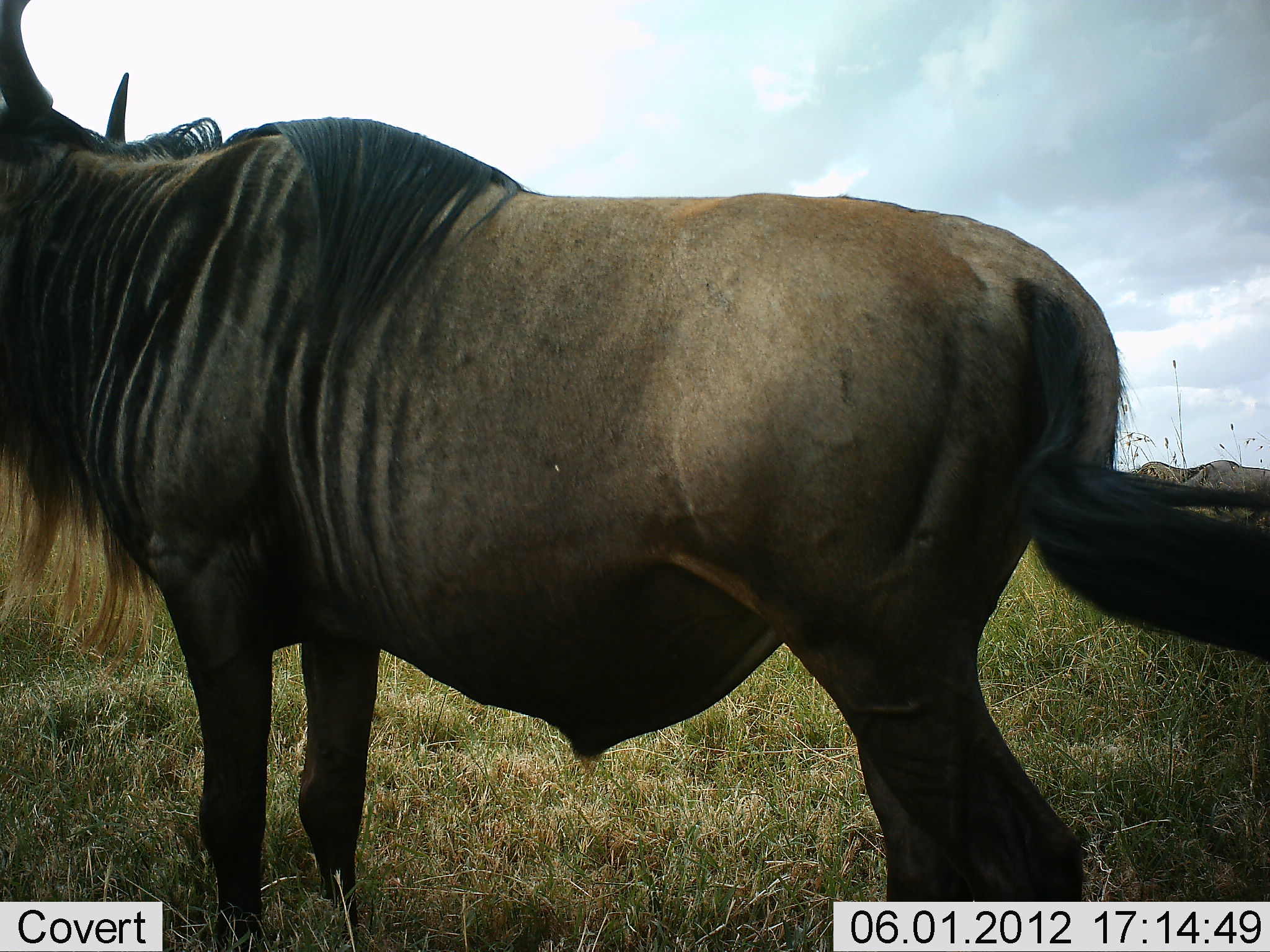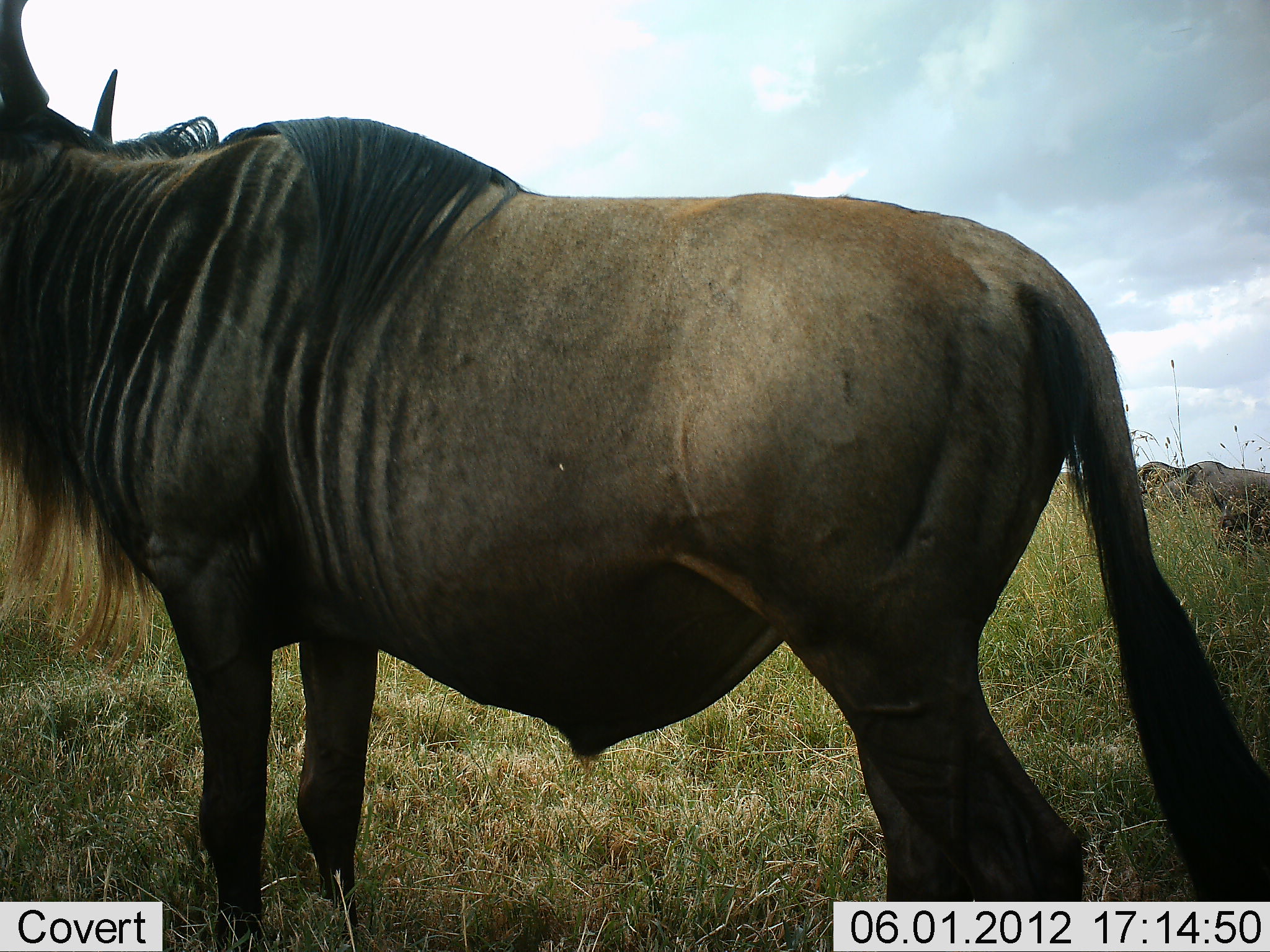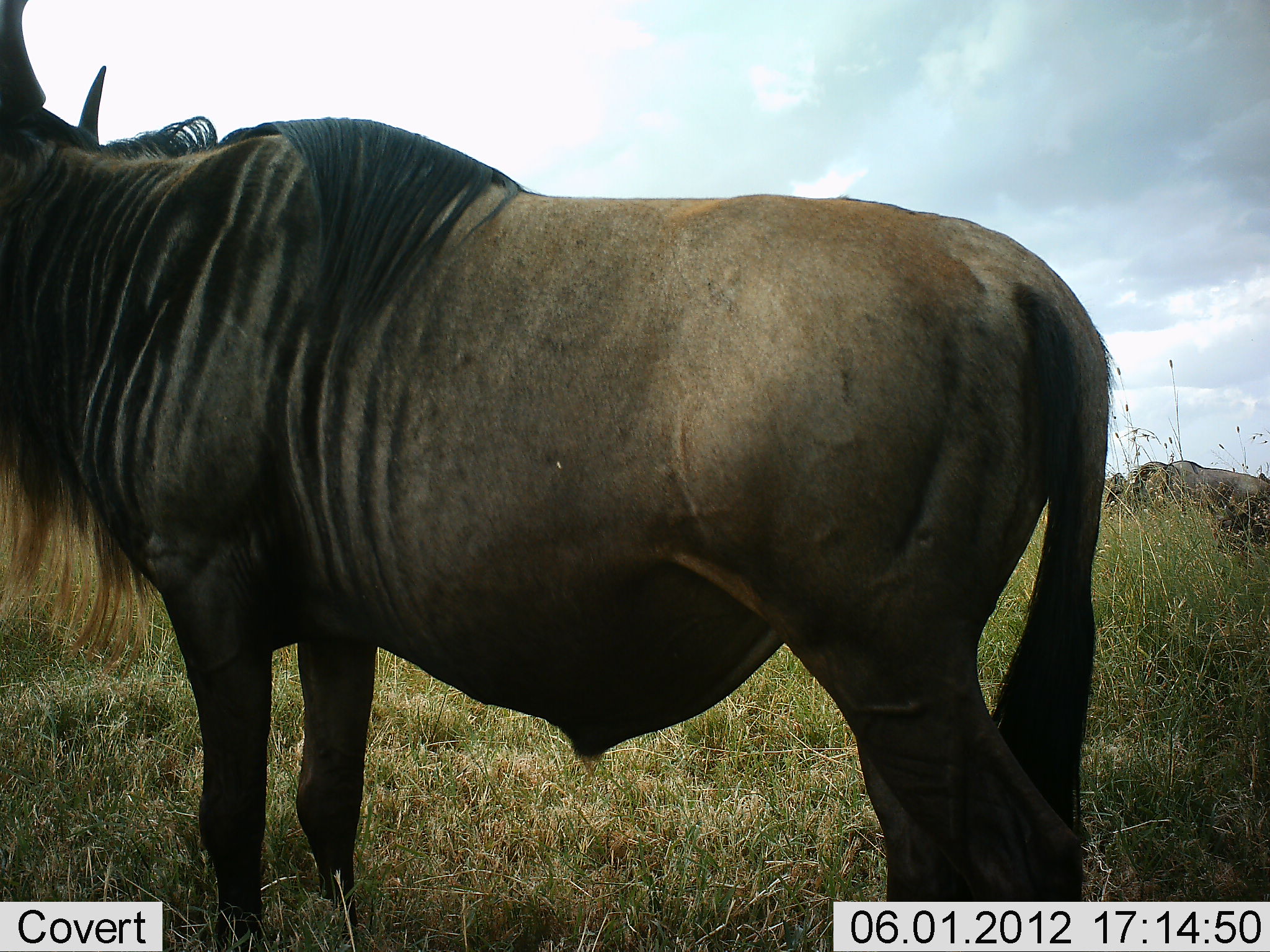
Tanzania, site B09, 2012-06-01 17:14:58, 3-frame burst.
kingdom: Animalia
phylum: Chordata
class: Mammalia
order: Artiodactyla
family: Bovidae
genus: Connochaetes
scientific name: Connochaetes taurinus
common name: blue wildebeest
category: wildebeest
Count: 3.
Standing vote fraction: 100%.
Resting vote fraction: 0%.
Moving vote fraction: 20%.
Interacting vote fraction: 0%.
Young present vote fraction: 0%.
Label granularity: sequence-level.